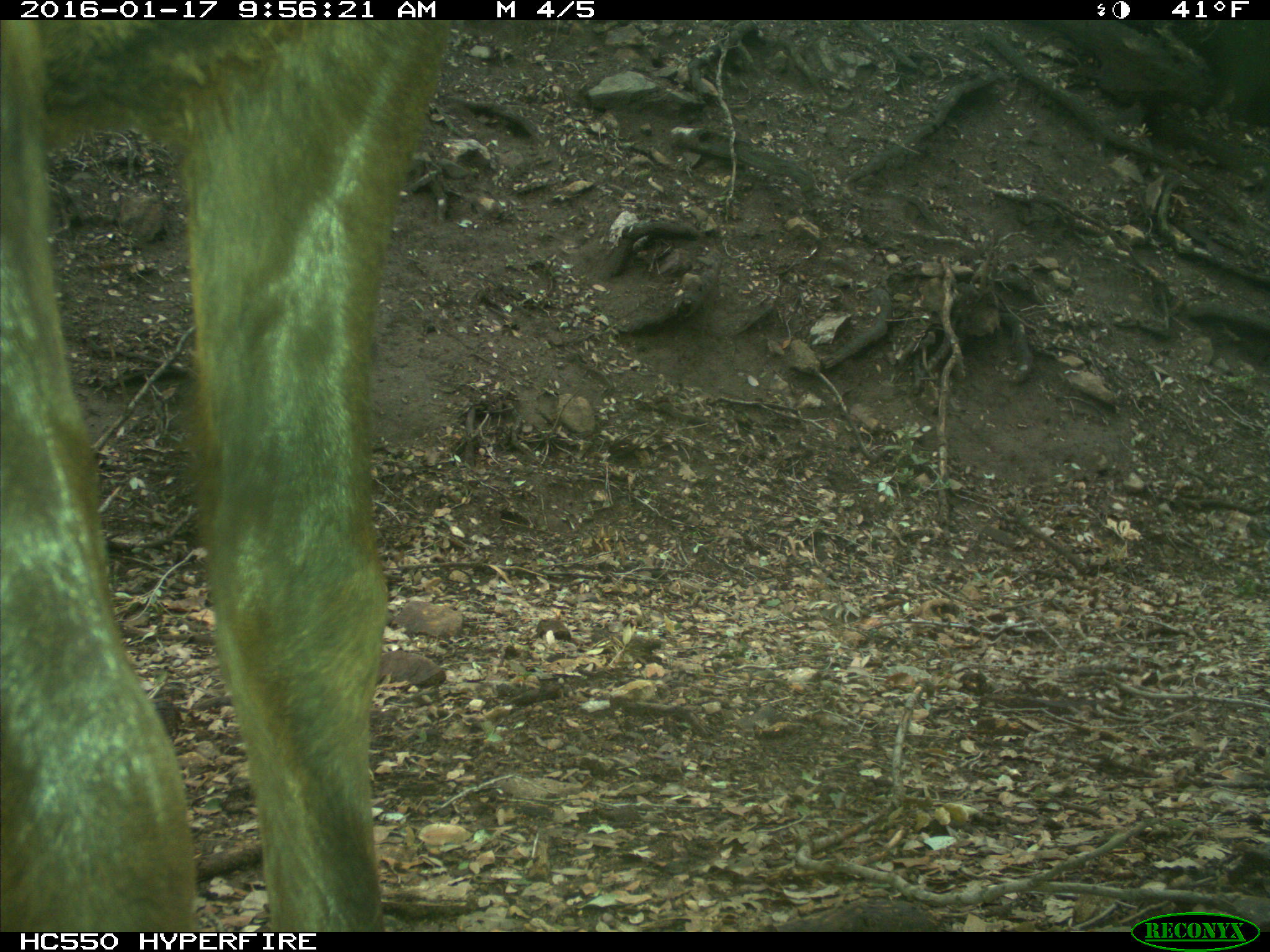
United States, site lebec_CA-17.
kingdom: Animalia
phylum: Chordata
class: Mammalia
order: Artiodactyla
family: Cervidae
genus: Cervus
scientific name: Cervus canadensis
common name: elk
Cervus canadensis (elk).